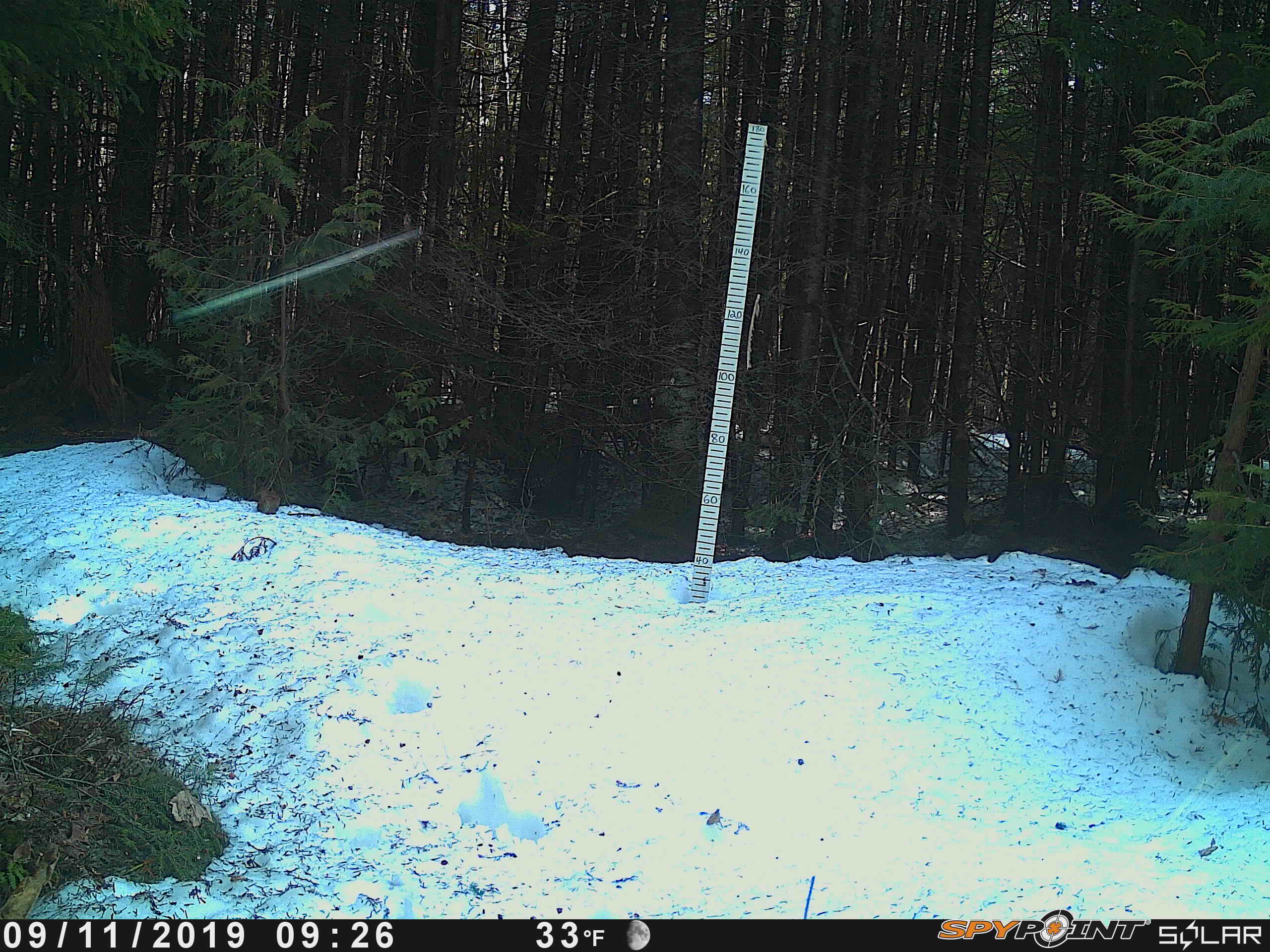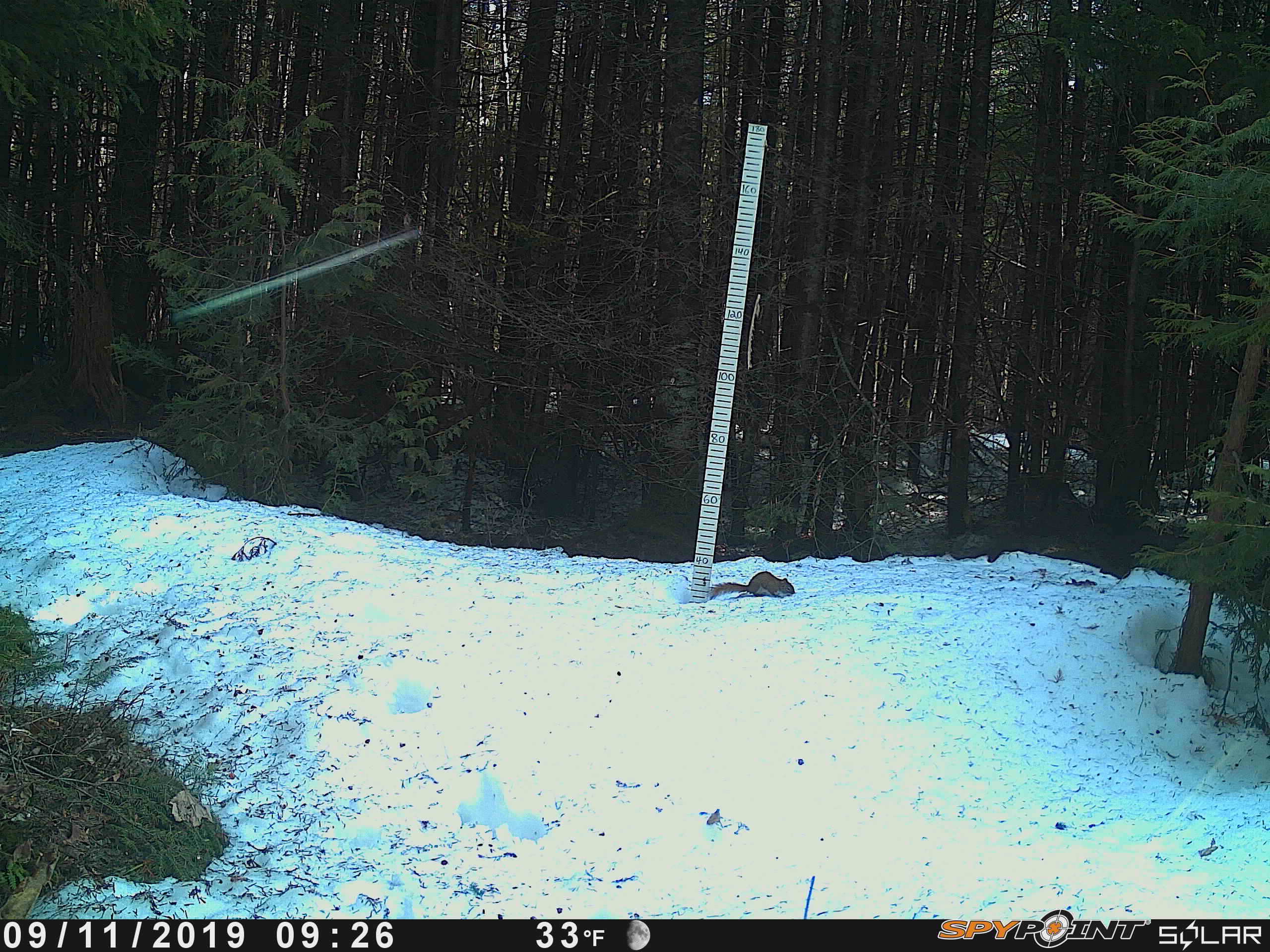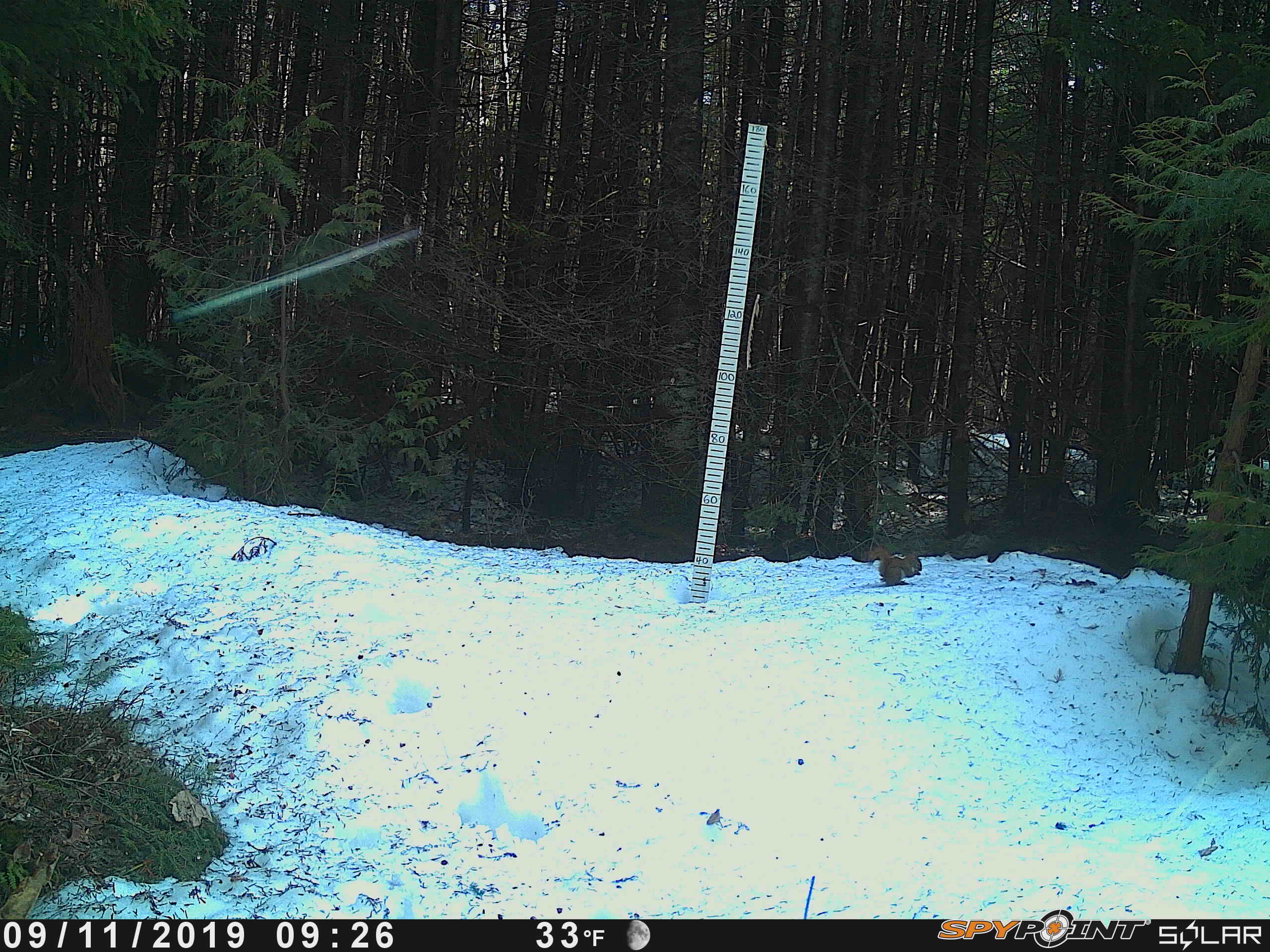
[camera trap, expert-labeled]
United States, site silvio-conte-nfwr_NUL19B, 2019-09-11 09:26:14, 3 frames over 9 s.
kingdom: Animalia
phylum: Chordata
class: Mammalia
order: Rodentia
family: Sciuridae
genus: Tamiasciurus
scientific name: Tamiasciurus hudsonicus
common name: red squirrel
Red squirrel (Tamiasciurus hudsonicus).